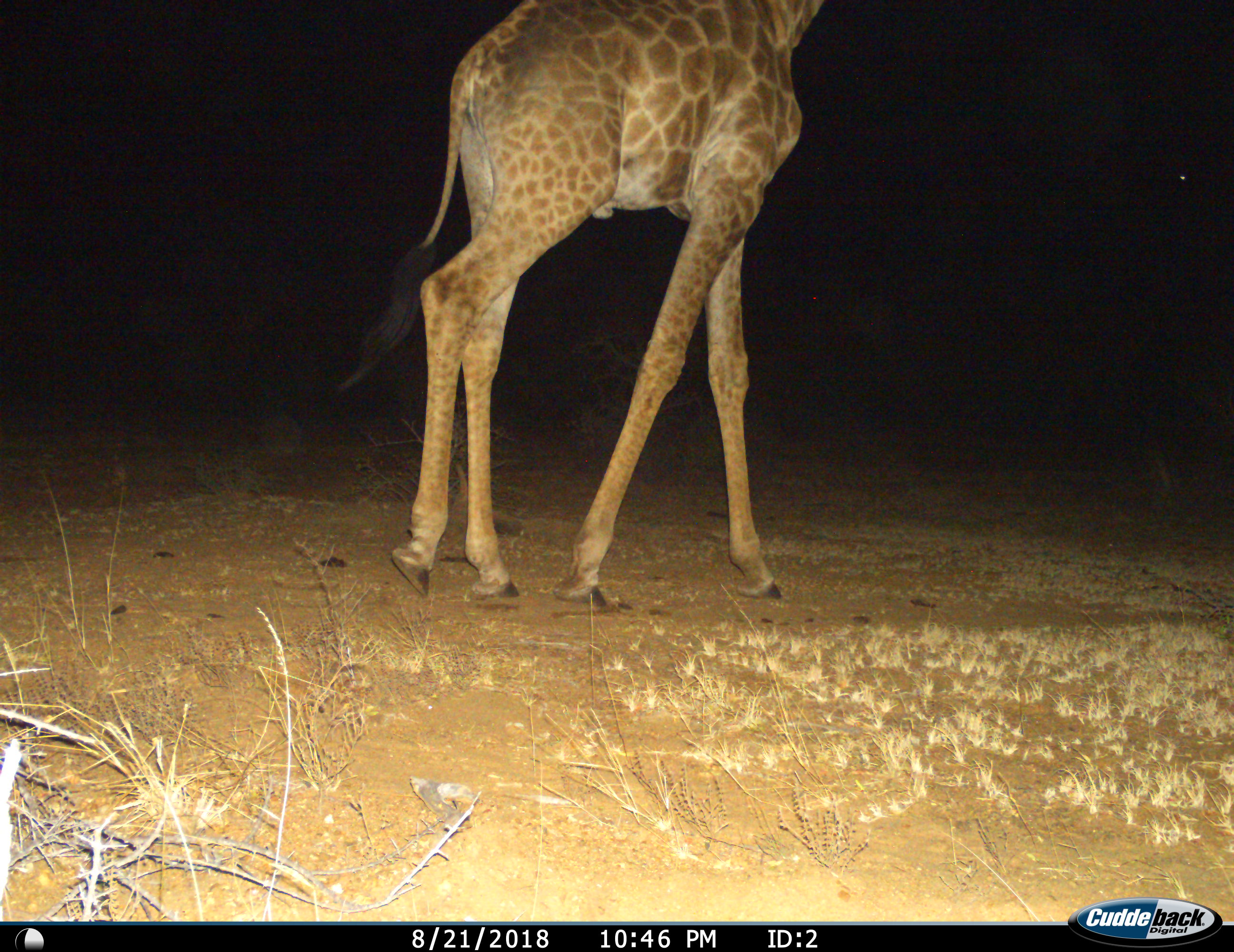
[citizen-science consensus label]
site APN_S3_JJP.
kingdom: Animalia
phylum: Chordata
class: Mammalia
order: Artiodactyla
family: Giraffidae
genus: Giraffa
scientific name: Giraffa camelopardalis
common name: giraffe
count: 1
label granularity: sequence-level